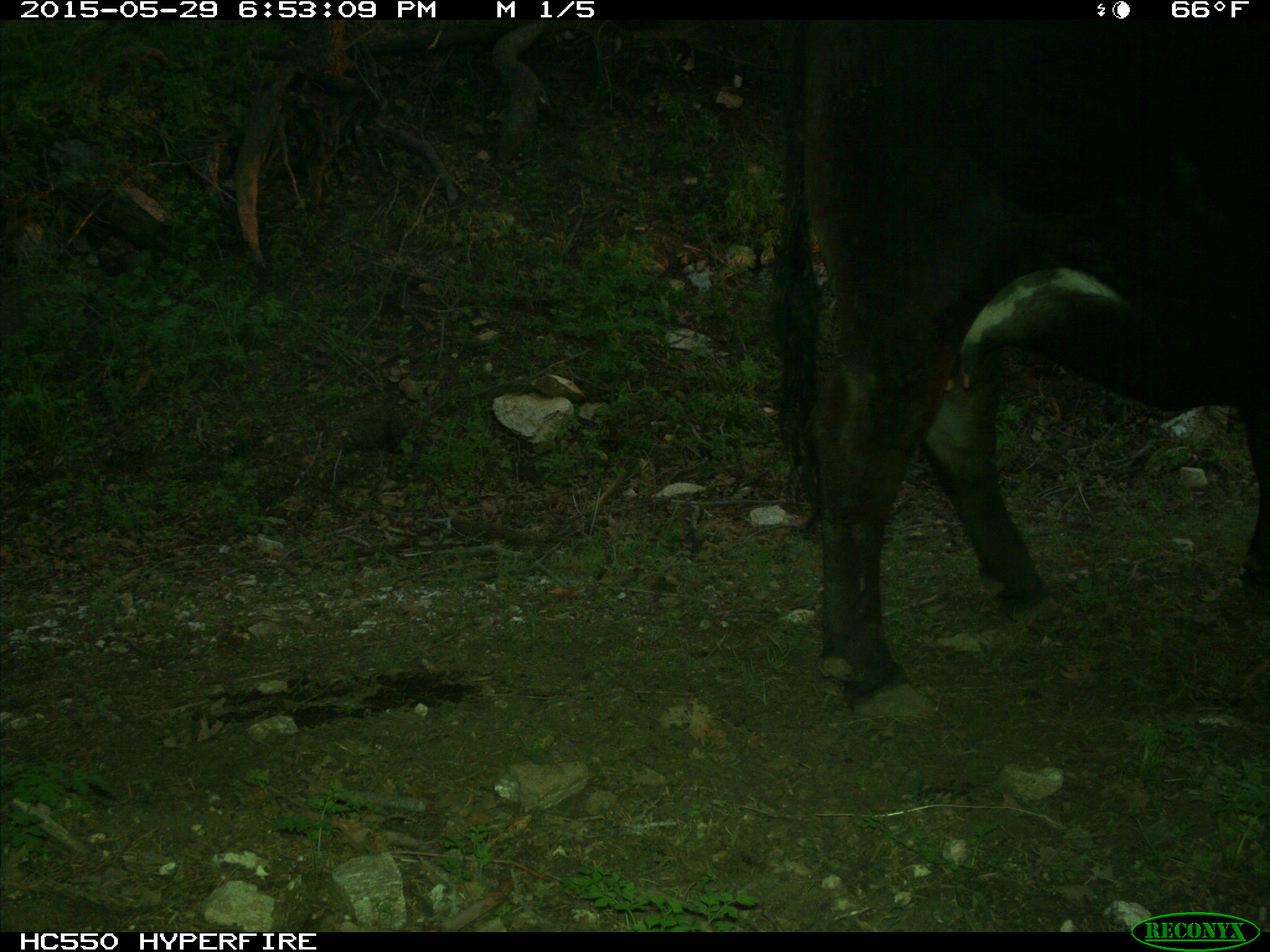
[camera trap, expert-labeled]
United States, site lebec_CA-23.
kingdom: Animalia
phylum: Chordata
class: Mammalia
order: Artiodactyla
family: Bovidae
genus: Bos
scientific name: Bos taurus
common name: domestic cow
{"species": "Bos taurus (domestic cow)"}